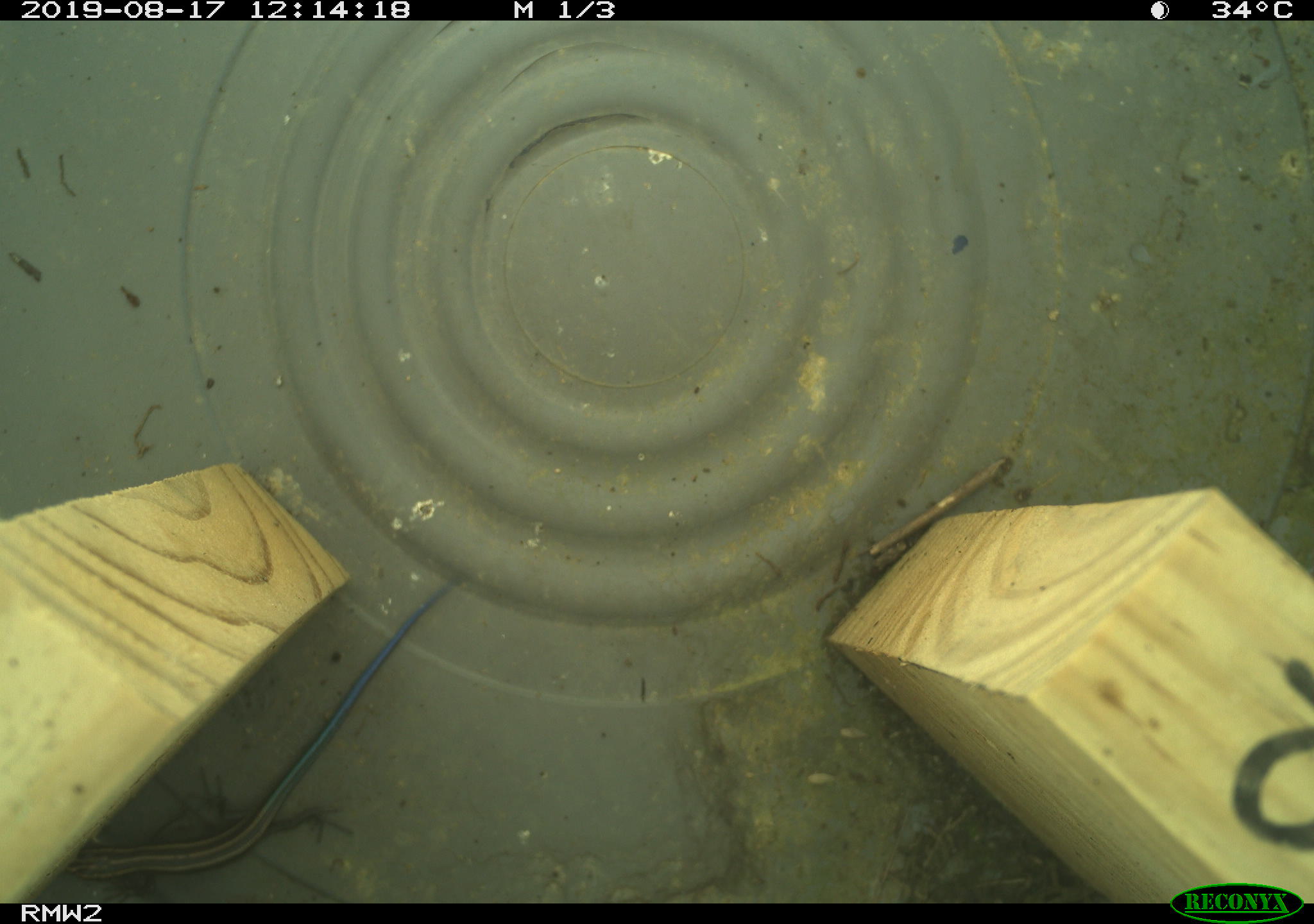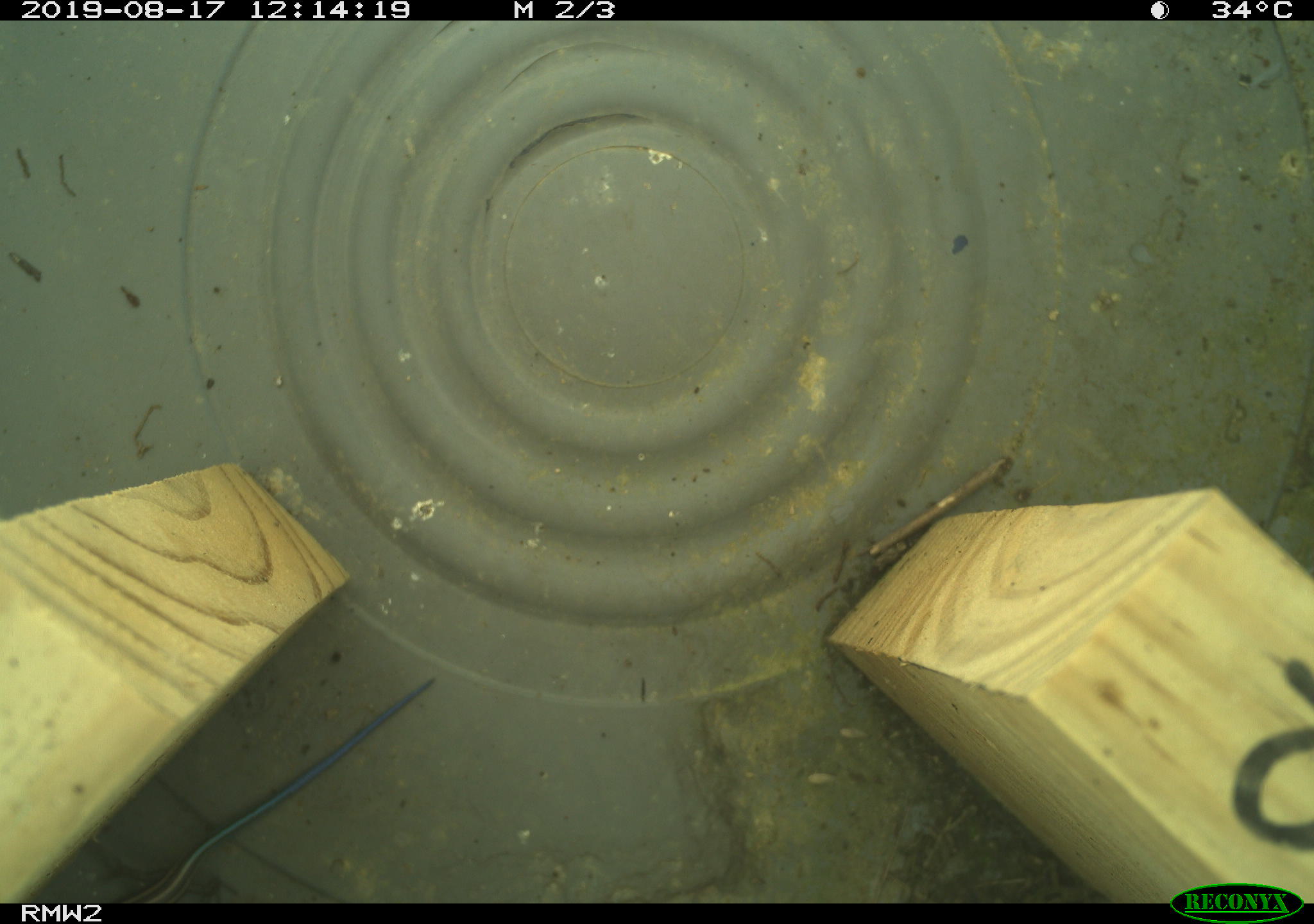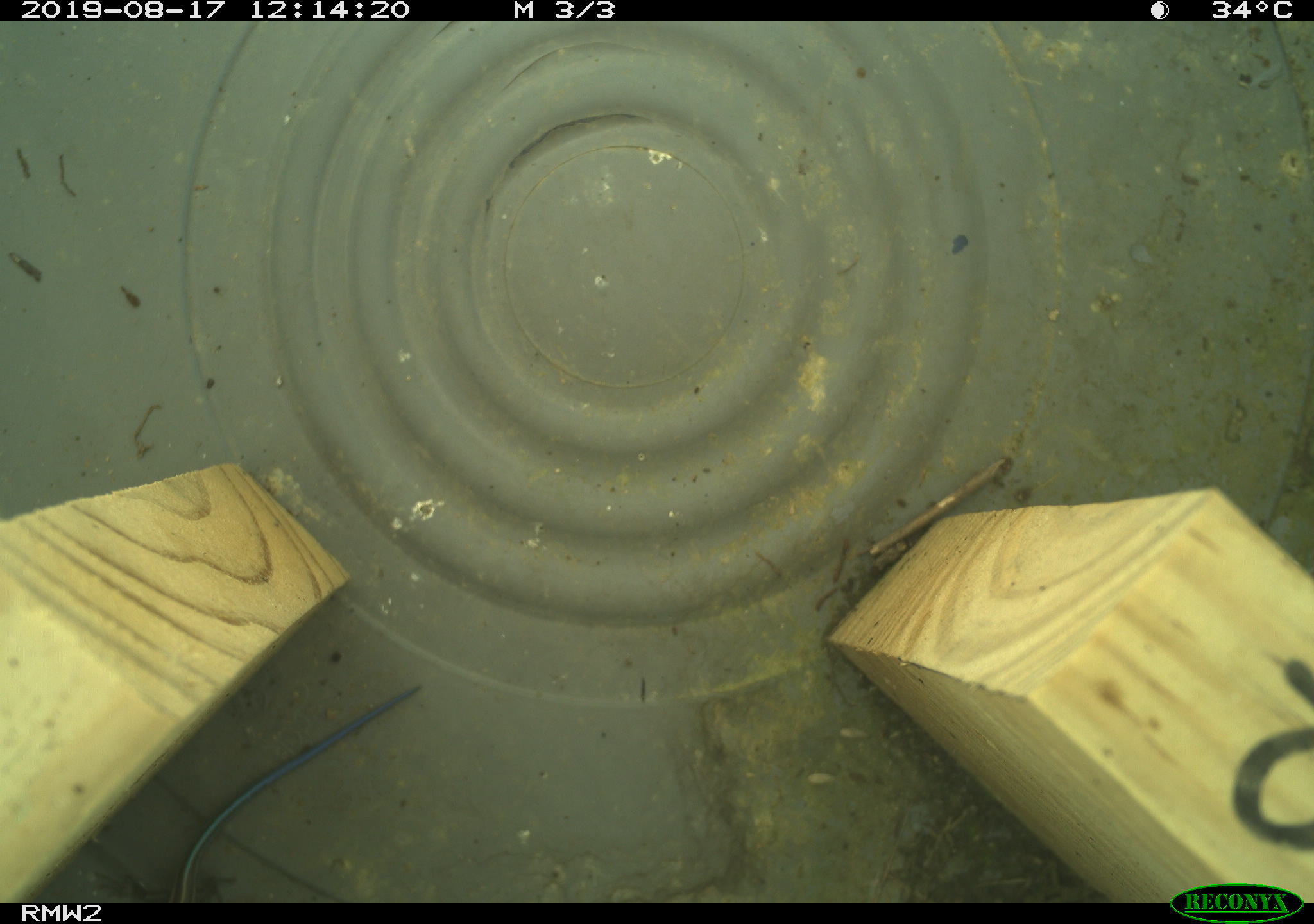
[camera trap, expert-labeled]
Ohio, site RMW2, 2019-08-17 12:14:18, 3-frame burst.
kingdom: Animalia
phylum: Chordata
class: Reptilia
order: Squamata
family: Scincidae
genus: Plestiodon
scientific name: Plestiodon fasciatus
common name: common five-lined skink